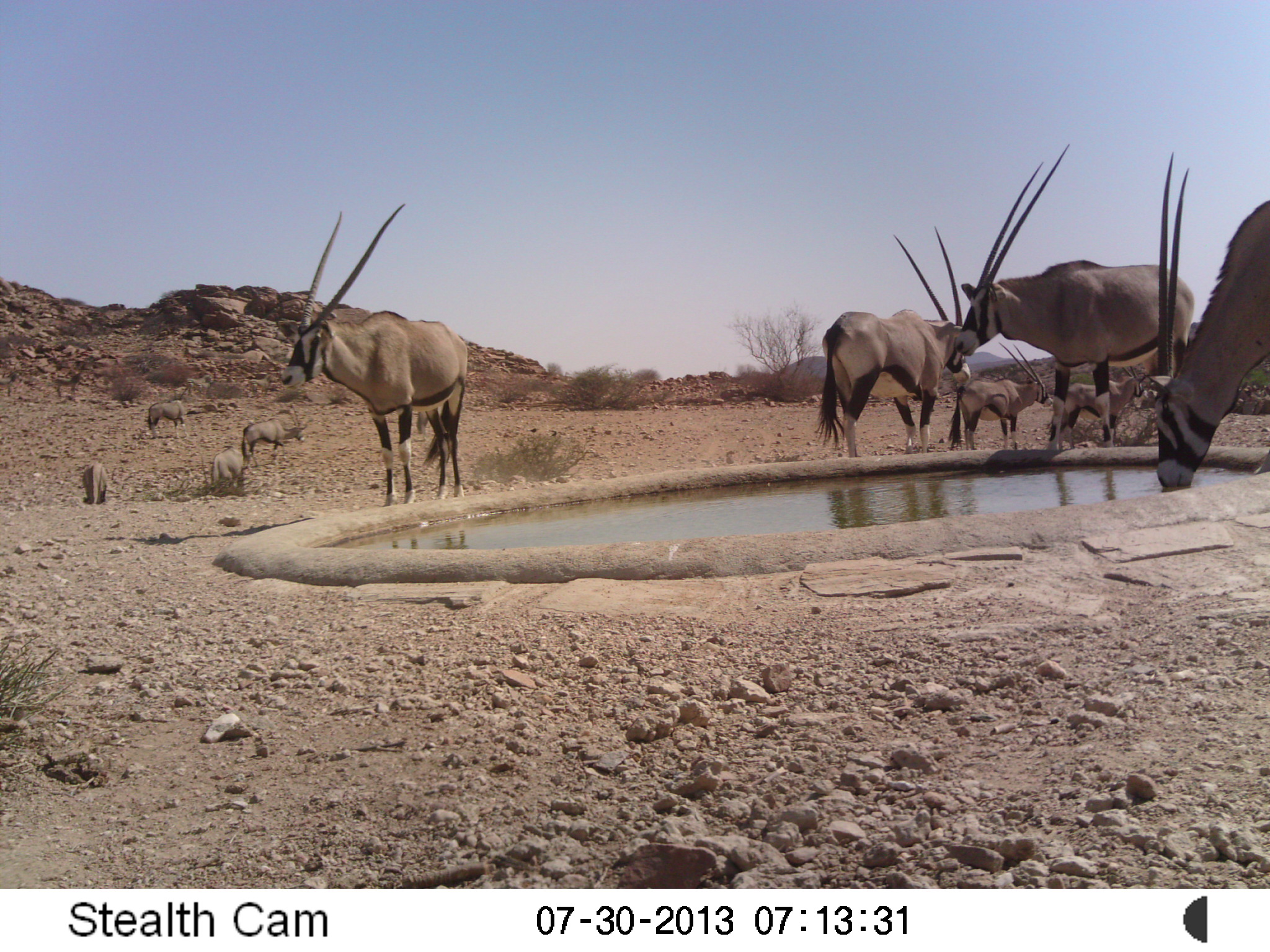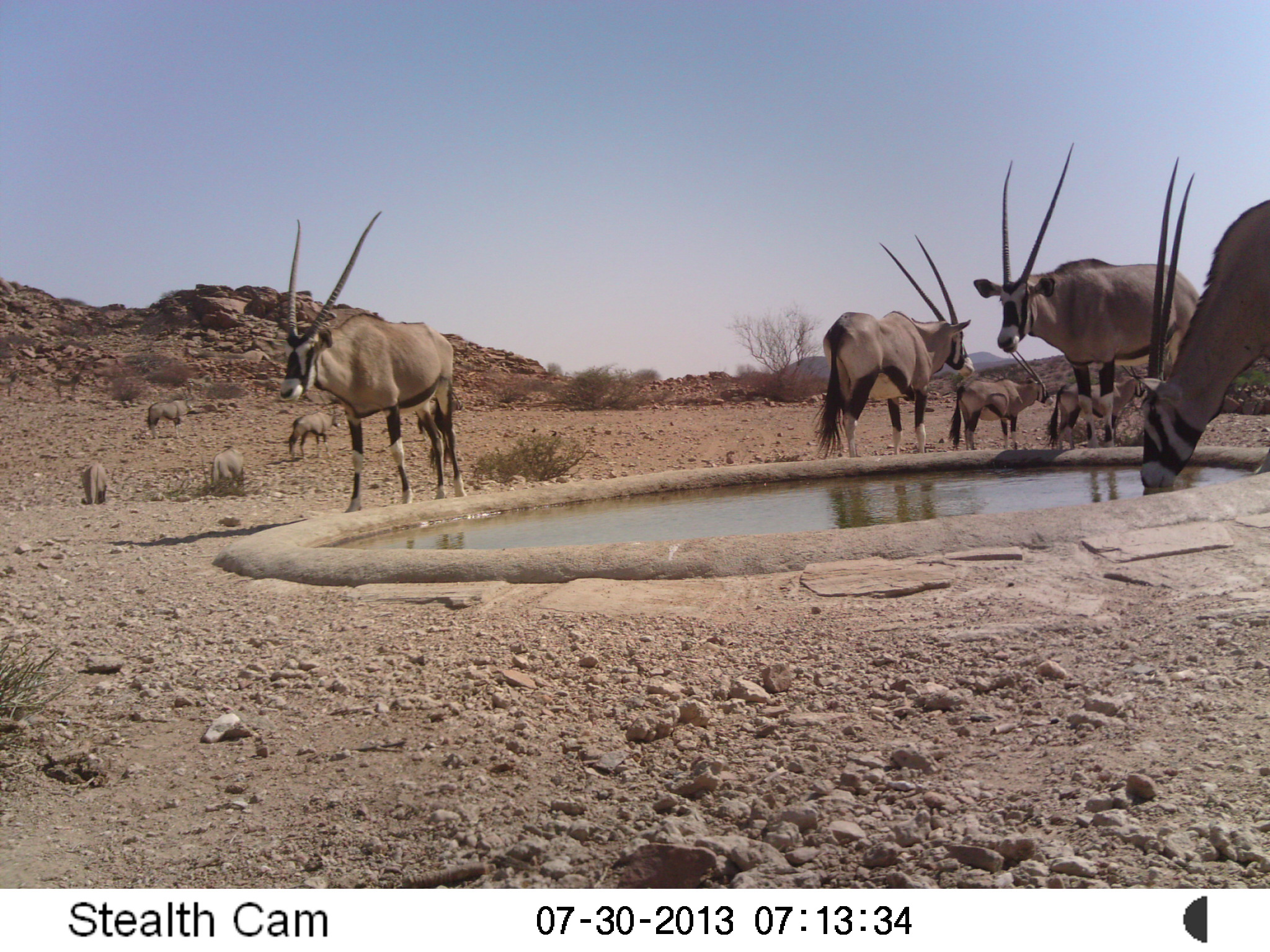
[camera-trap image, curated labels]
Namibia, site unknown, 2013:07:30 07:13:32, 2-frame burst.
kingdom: Animalia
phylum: Chordata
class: Mammalia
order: Artiodactyla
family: Bovidae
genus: Oryx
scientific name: Oryx gazella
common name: gemsbok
Oryx gazella (gemsbok).